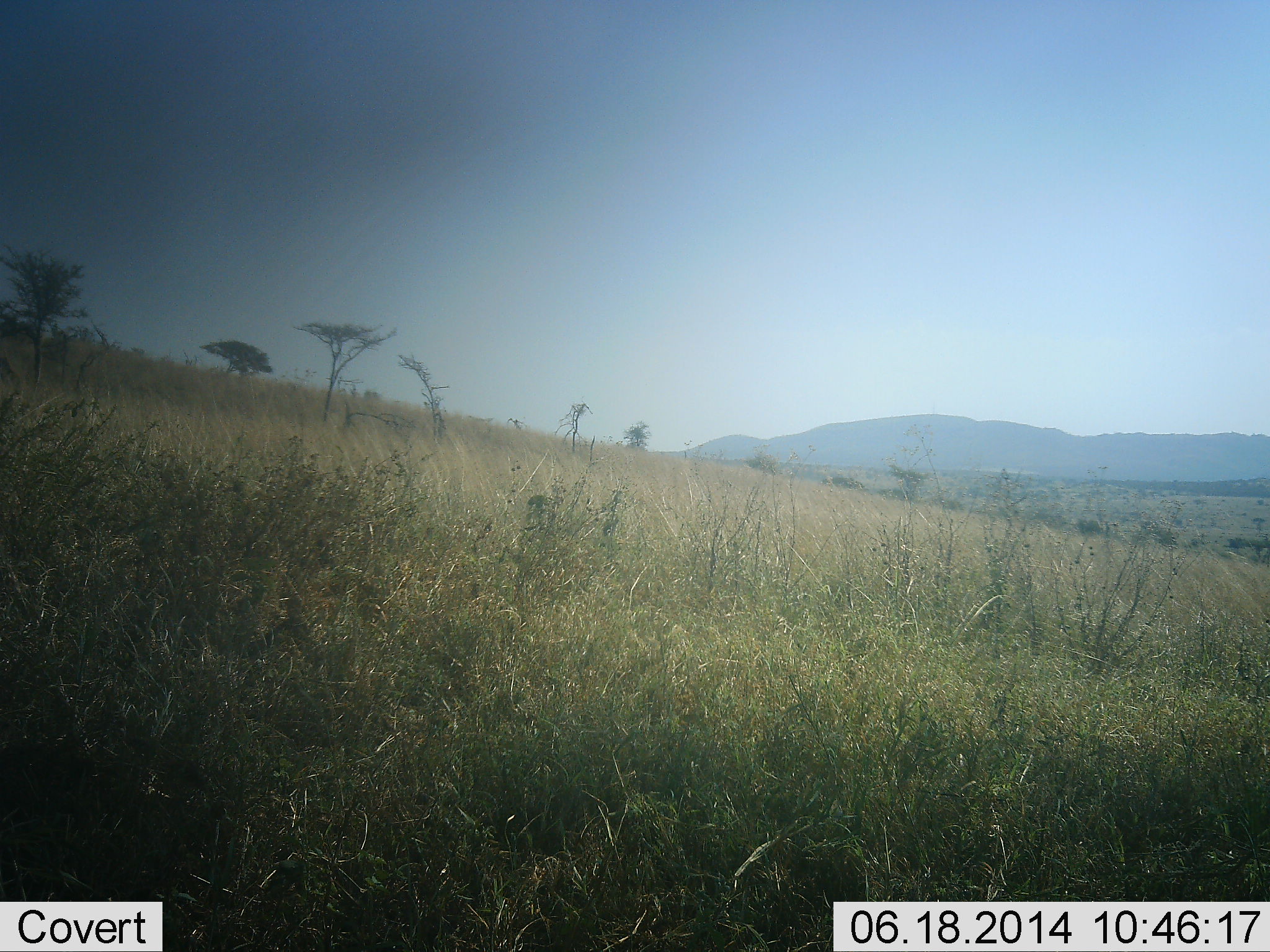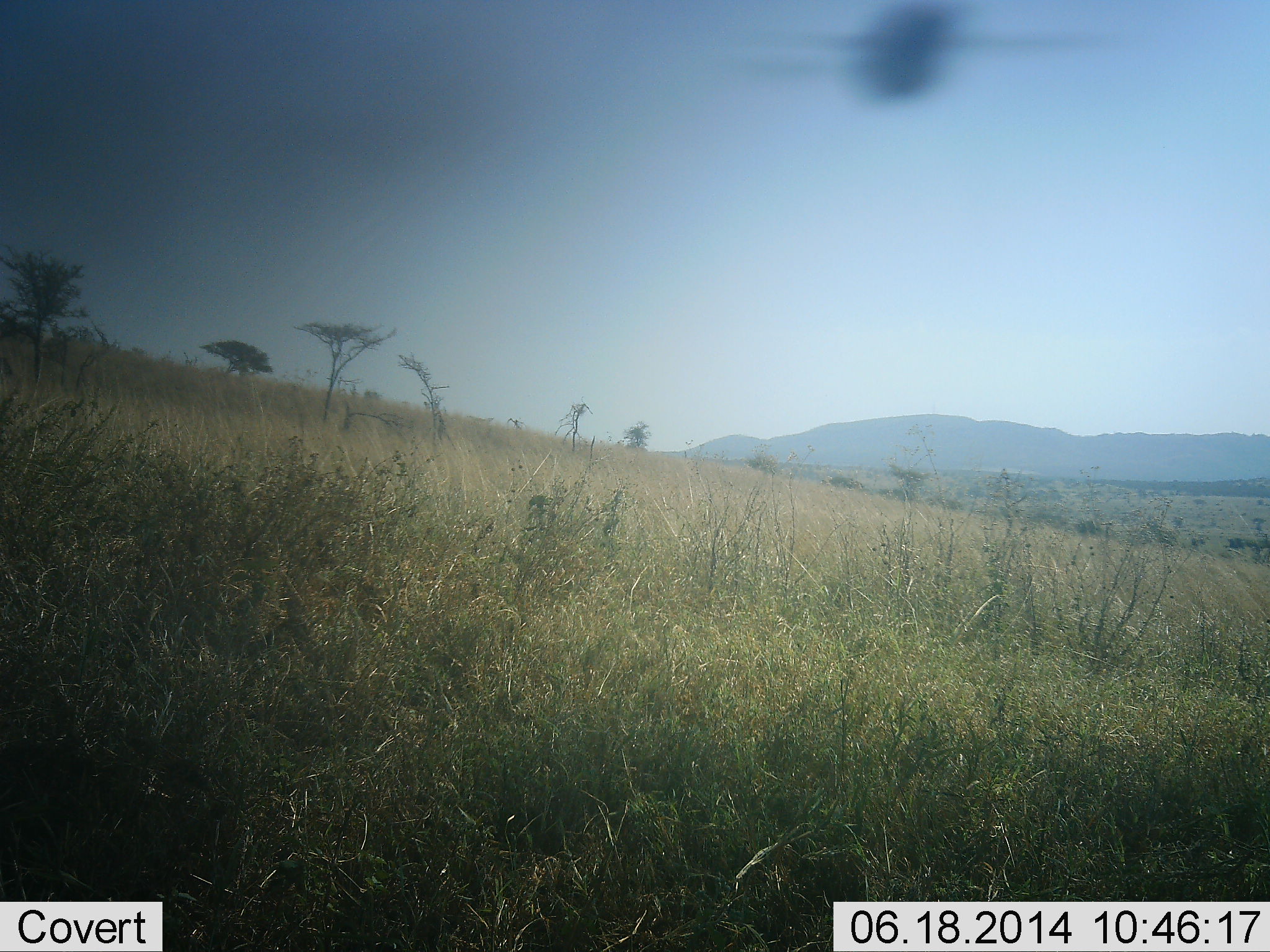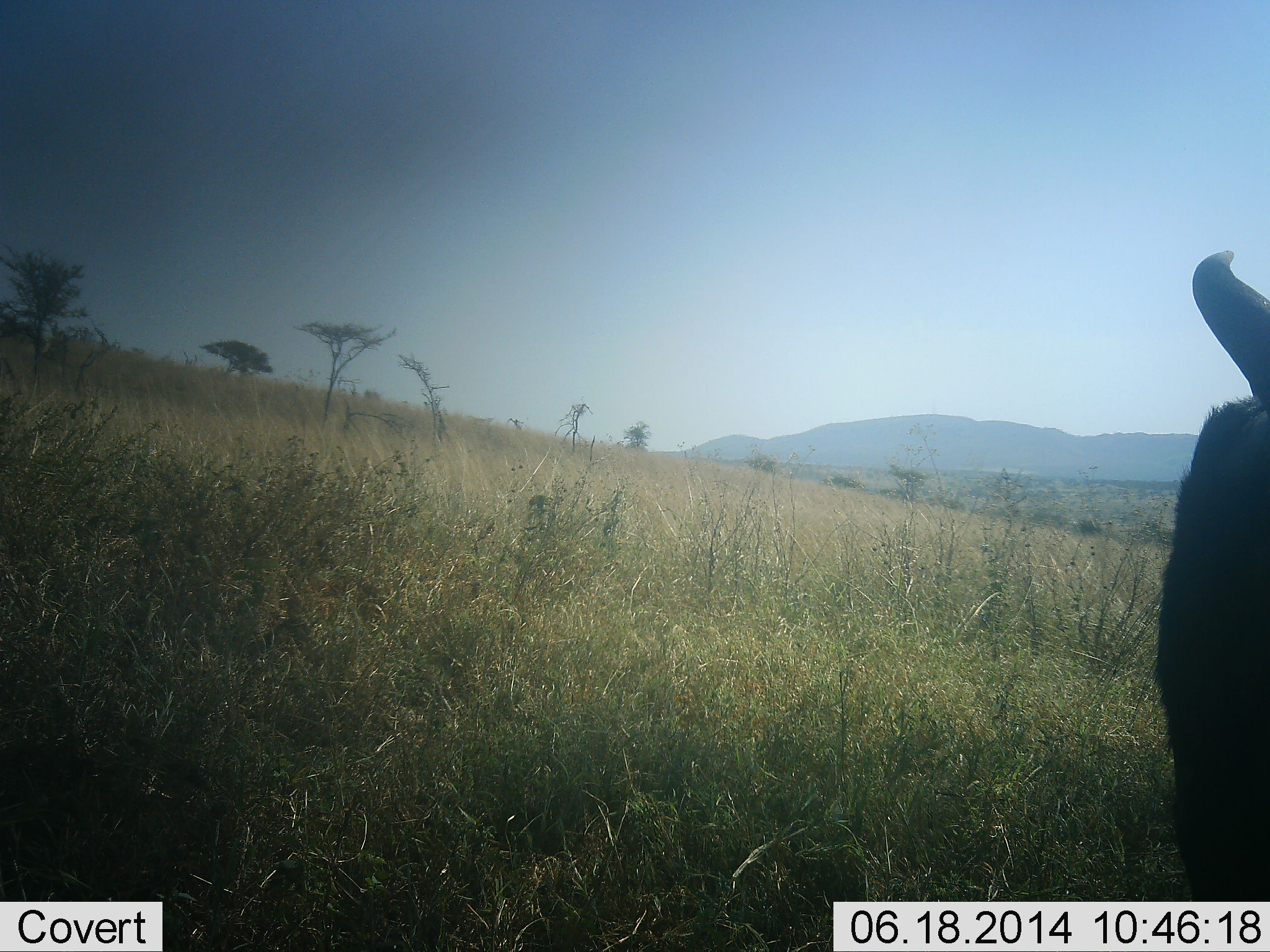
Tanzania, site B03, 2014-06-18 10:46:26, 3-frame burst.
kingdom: Animalia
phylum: Chordata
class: Mammalia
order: Artiodactyla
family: Bovidae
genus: Connochaetes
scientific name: Connochaetes taurinus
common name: blue wildebeest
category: wildebeest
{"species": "wildebeest (blue wildebeest) (Connochaetes taurinus)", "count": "1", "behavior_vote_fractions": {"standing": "42%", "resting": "0%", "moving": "50%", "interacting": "0%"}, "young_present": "0%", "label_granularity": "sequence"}